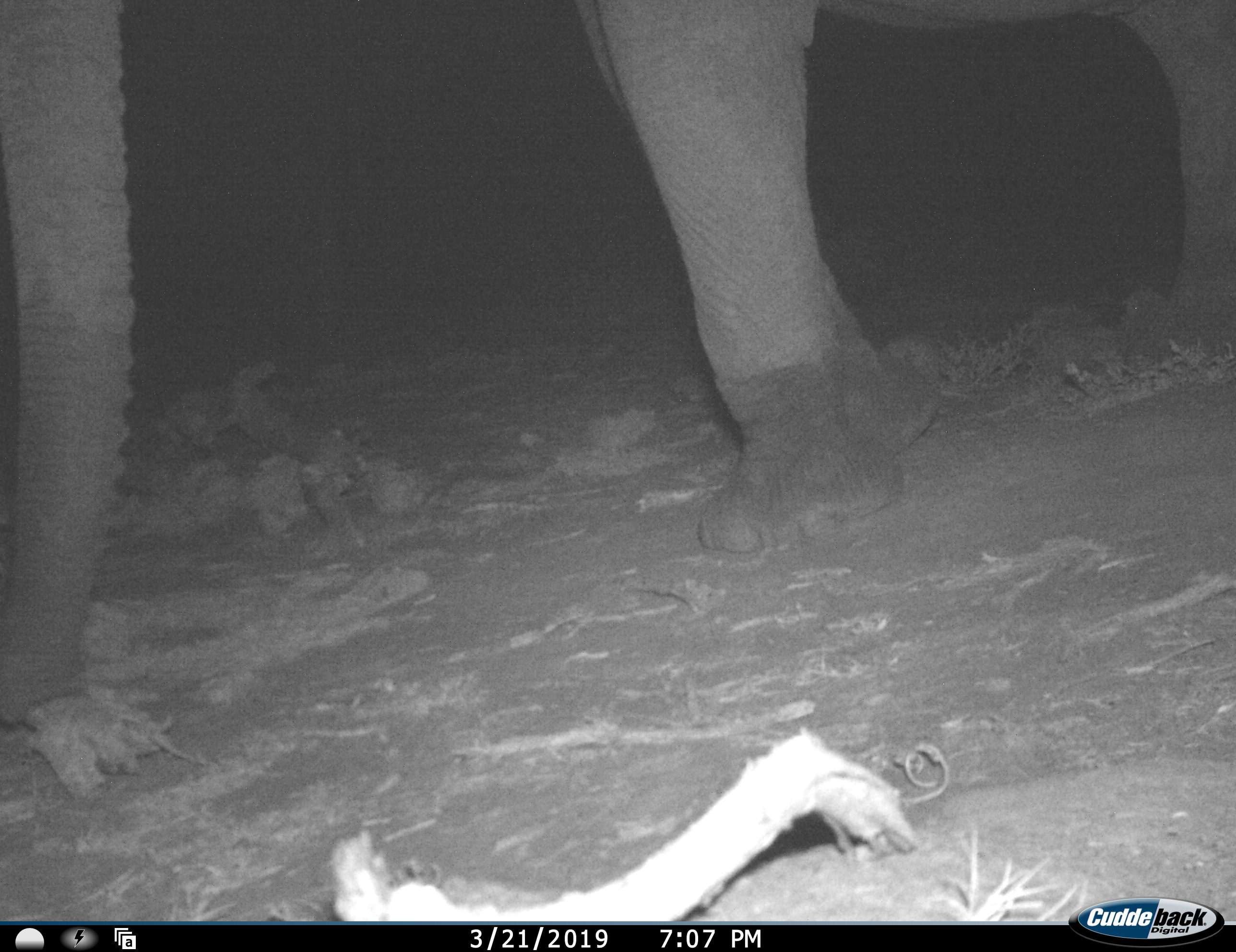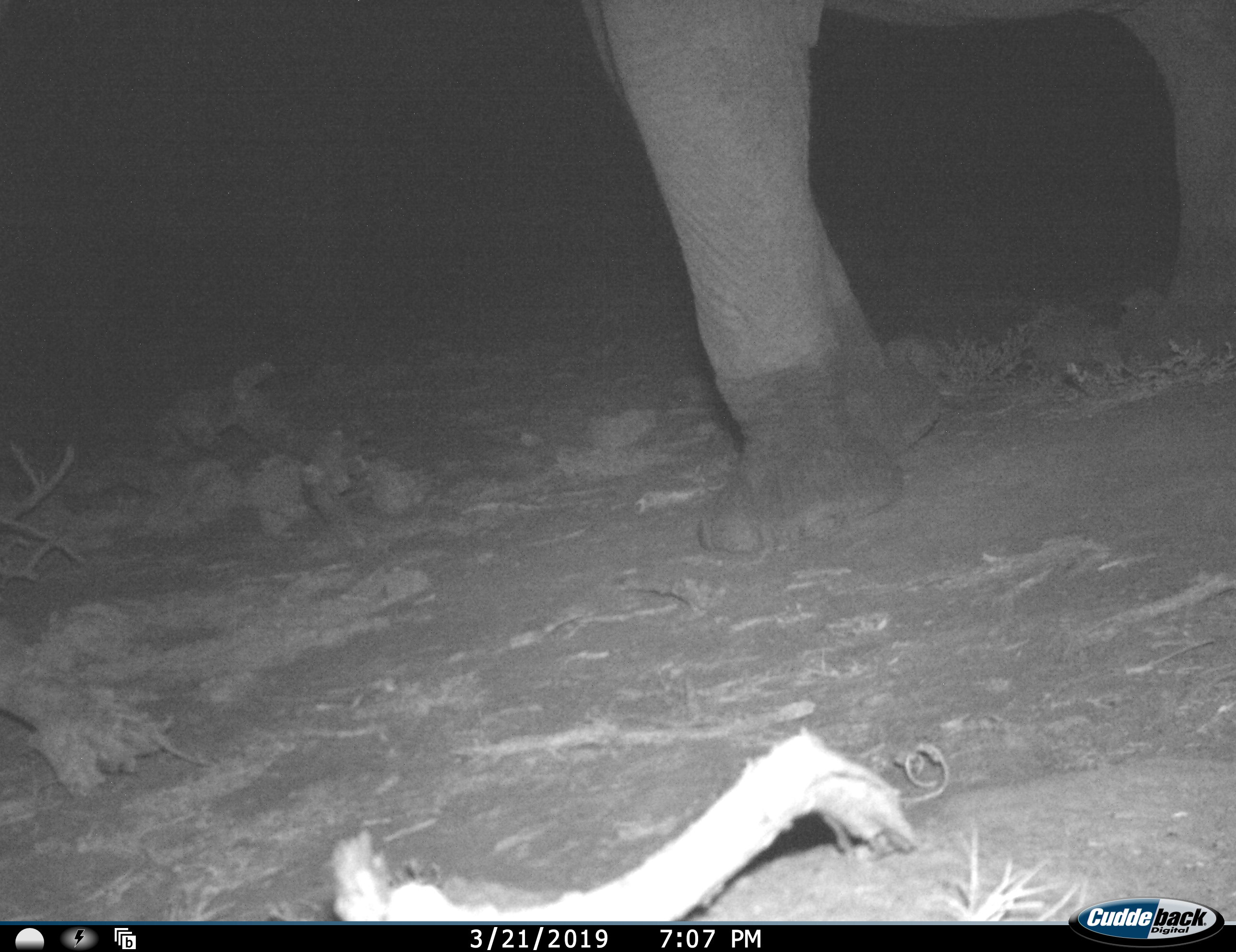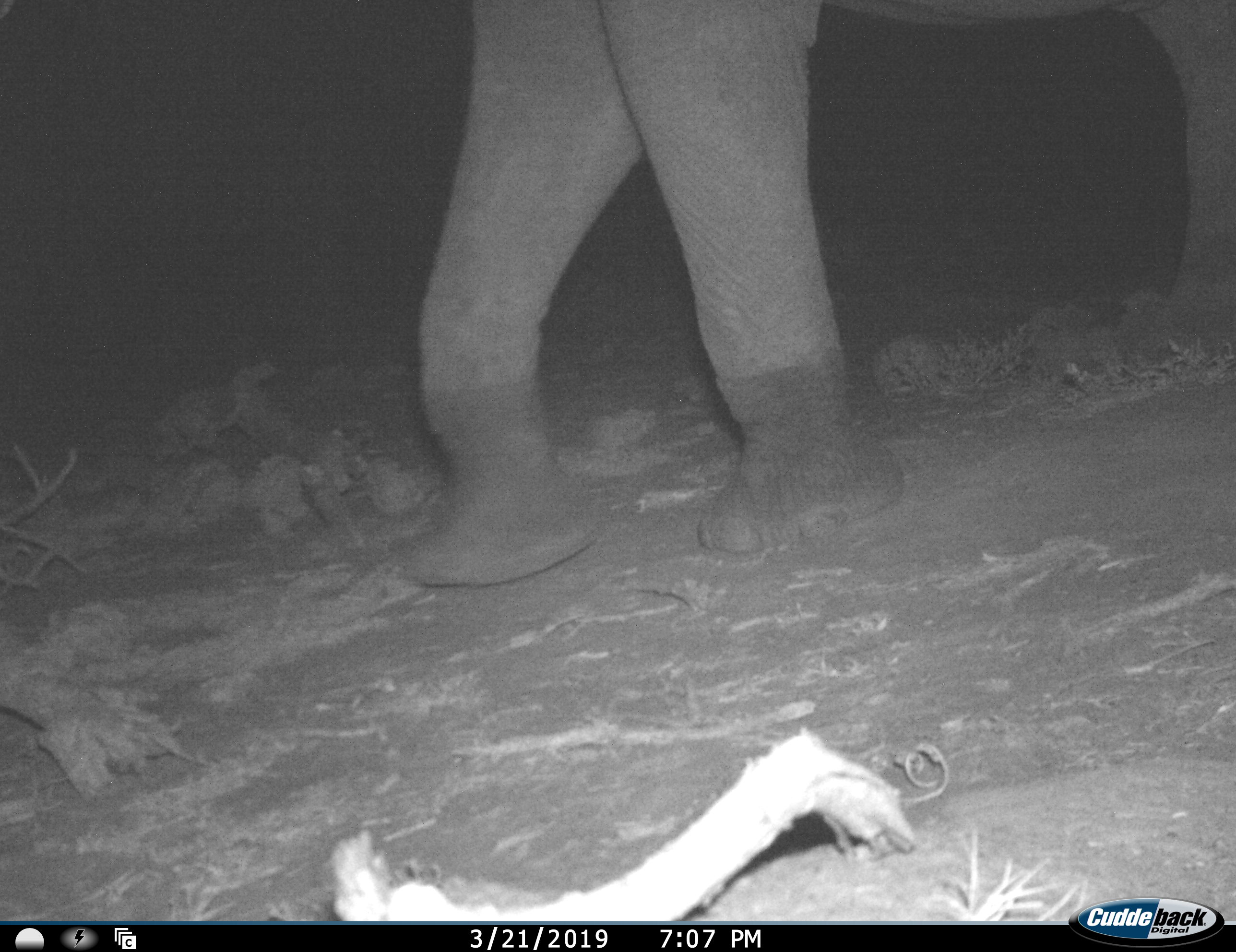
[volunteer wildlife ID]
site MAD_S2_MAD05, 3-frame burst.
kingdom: Animalia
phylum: Chordata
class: Mammalia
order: Proboscidea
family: Elephantidae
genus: Loxodonta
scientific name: Loxodonta africana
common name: african bush elephant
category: elephant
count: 1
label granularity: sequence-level